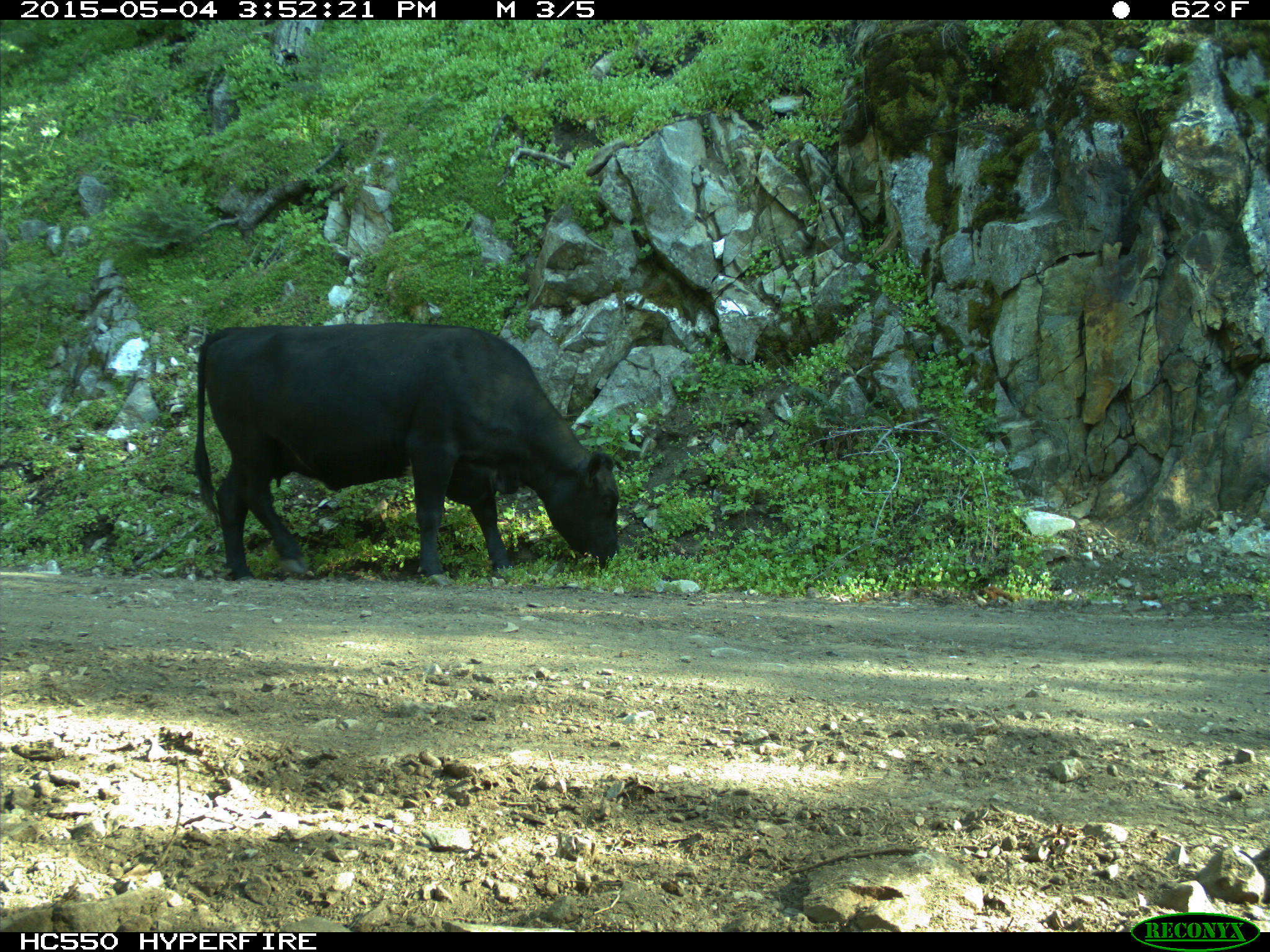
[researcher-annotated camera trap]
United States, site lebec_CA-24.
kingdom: Animalia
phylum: Chordata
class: Mammalia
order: Artiodactyla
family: Bovidae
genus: Bos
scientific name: Bos taurus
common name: domestic cow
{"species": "Bos taurus (domestic cow)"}